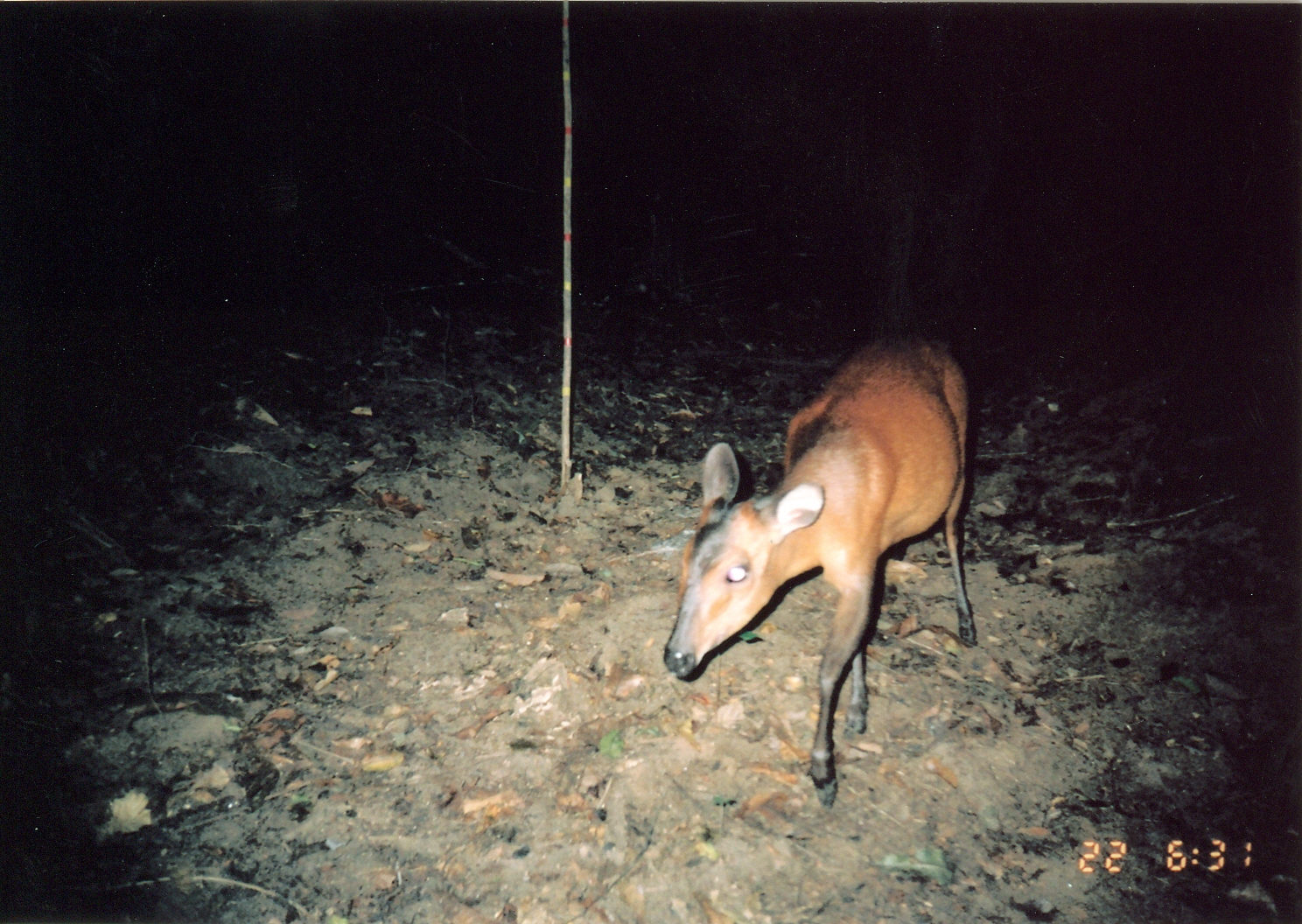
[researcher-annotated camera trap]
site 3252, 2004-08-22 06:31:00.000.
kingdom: Animalia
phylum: Chordata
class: Mammalia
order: Artiodactyla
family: Bovidae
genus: Cephalophus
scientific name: Cephalophus harveyi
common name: harvey's duiker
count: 1